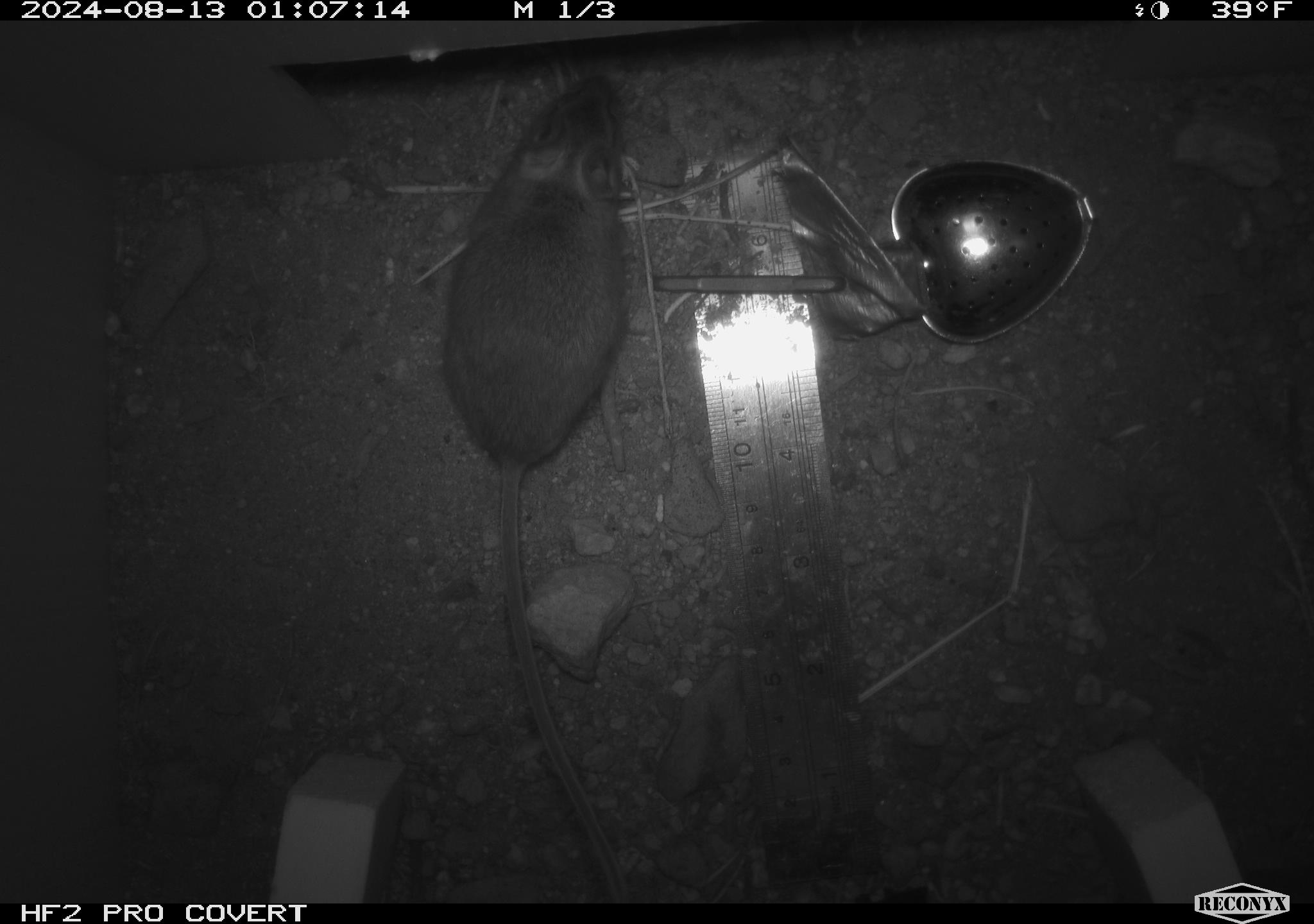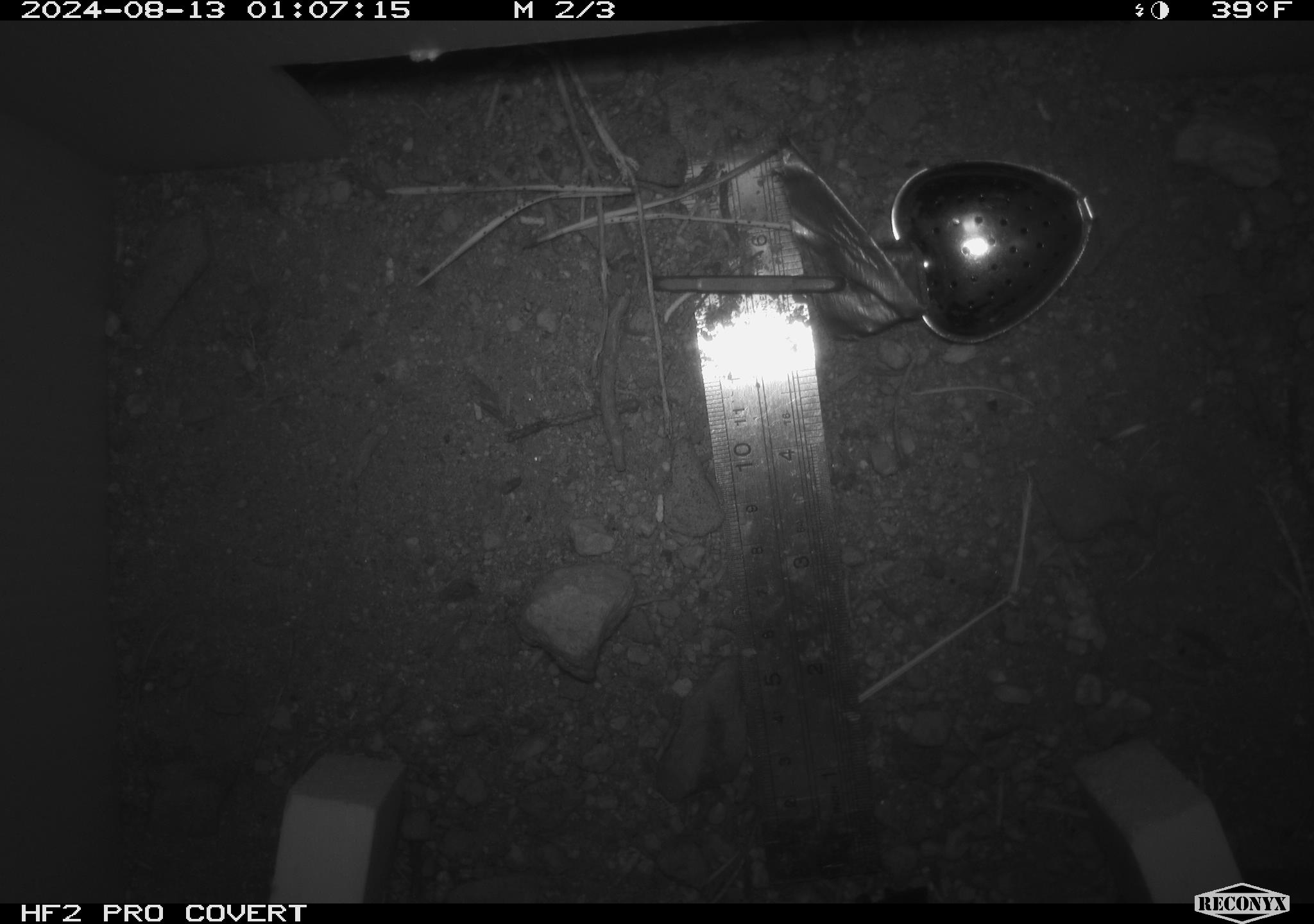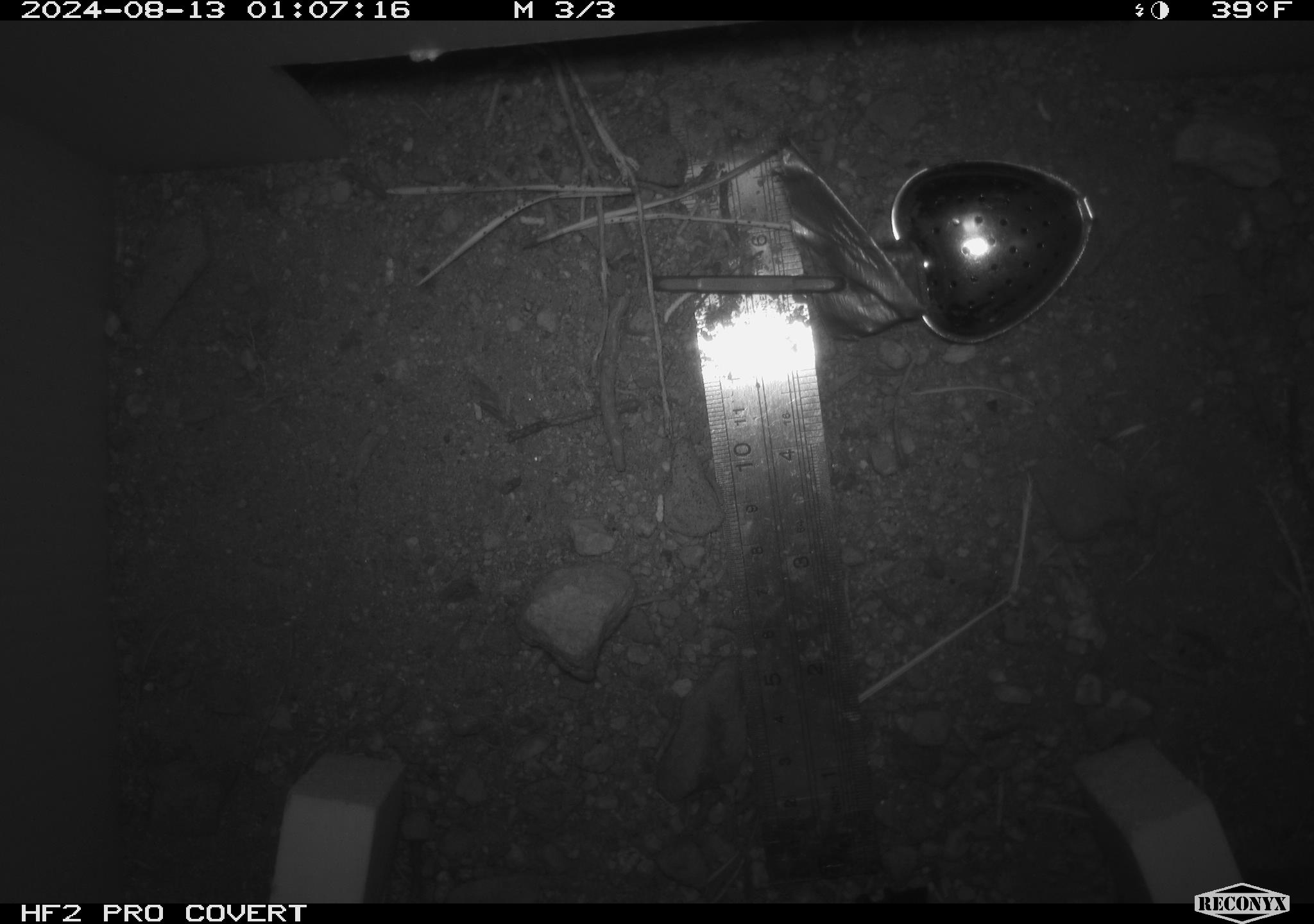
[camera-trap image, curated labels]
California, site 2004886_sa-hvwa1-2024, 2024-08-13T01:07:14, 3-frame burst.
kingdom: Animalia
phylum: Chordata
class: Mammalia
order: Rodentia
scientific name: Rodentia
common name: mouse species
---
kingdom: Animalia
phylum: Chordata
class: Mammalia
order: Rodentia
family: Sciuridae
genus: Neotamias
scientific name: Neotamias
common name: western chipmunks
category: neotamias species